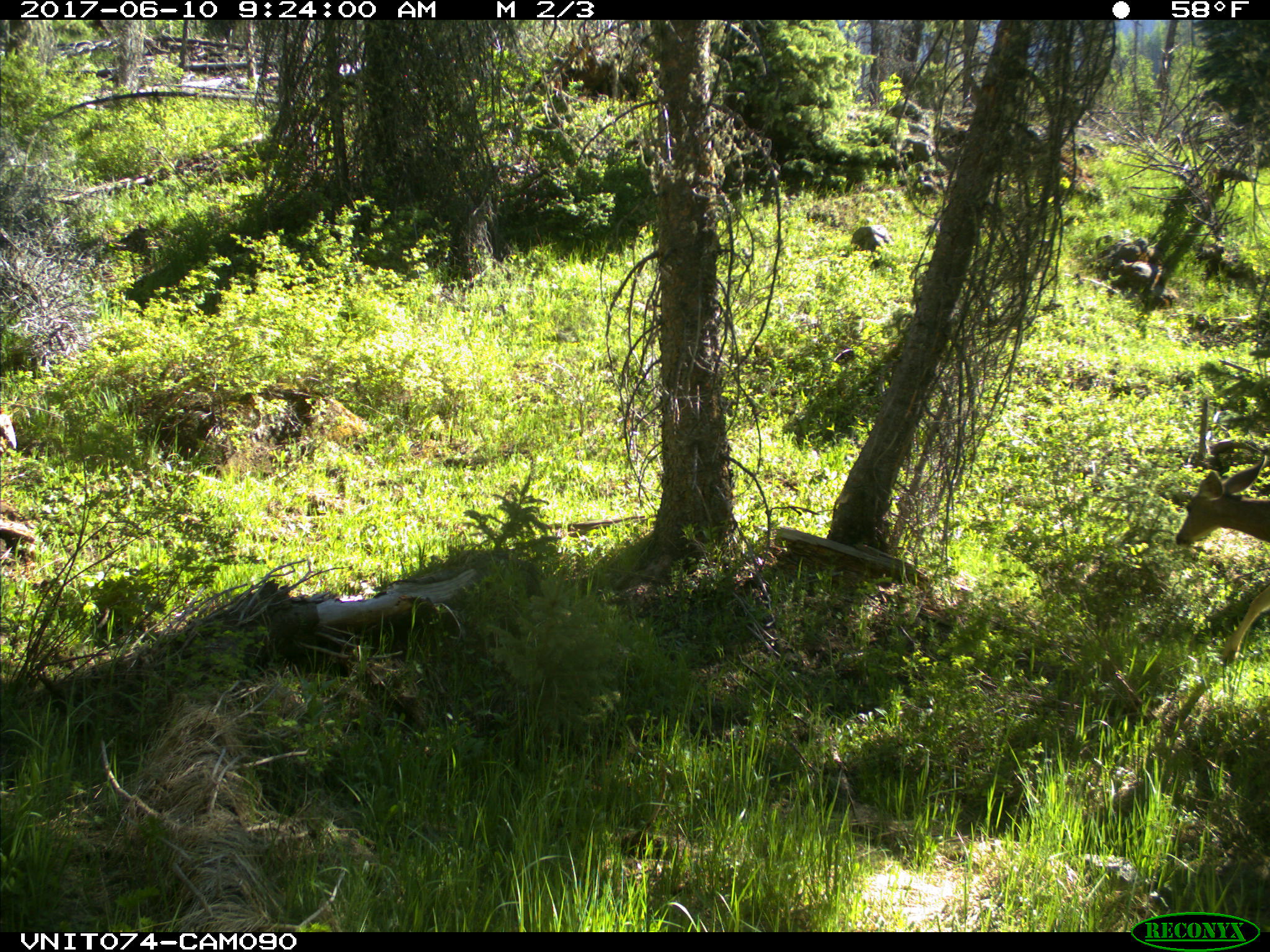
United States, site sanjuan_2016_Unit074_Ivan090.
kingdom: Animalia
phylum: Chordata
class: Mammalia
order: Artiodactyla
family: Cervidae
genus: Odocoileus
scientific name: Odocoileus hemionus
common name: mule deer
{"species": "Odocoileus hemionus (mule deer)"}